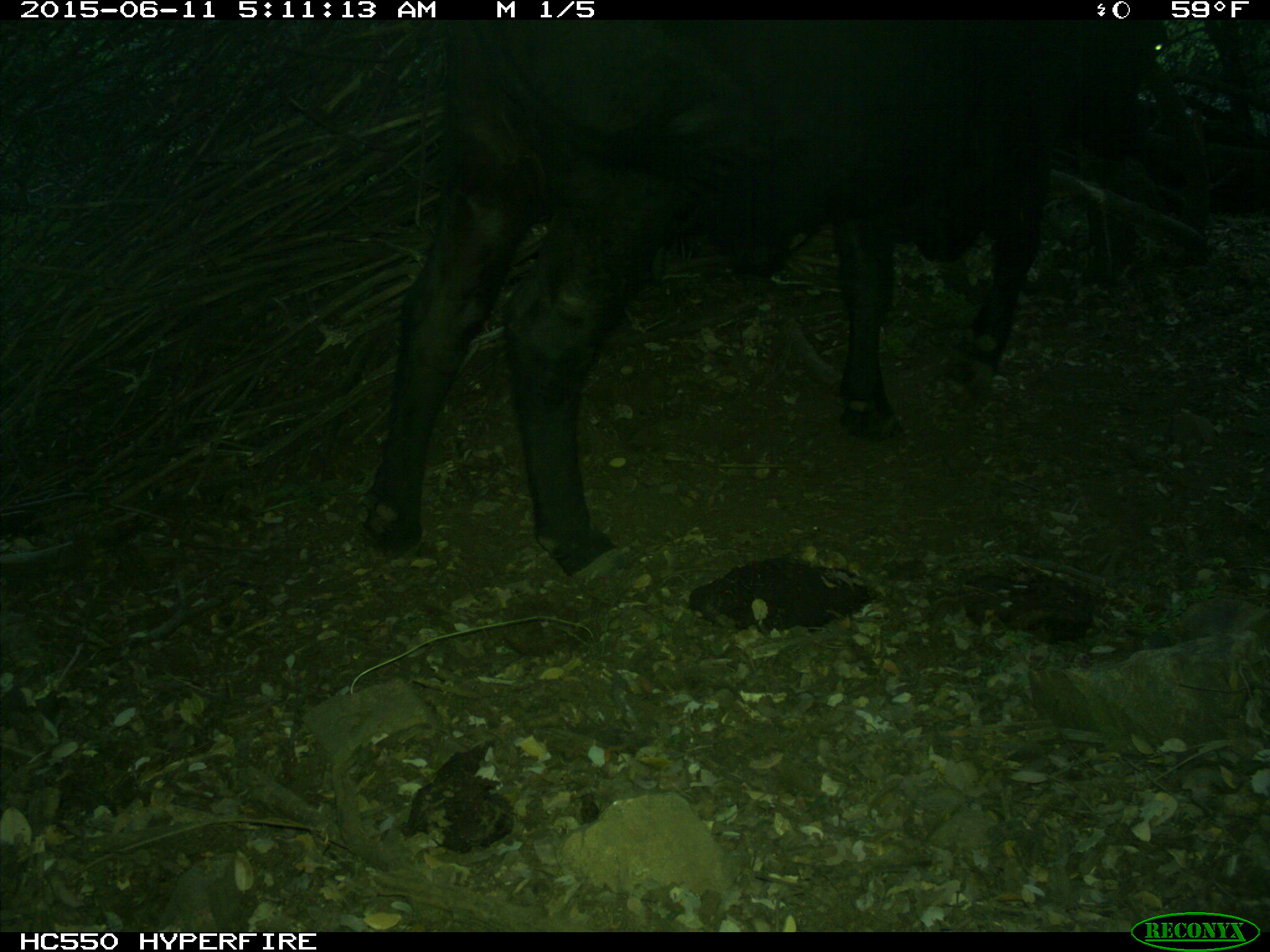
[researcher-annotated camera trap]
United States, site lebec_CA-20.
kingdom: Animalia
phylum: Chordata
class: Mammalia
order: Artiodactyla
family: Bovidae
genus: Bos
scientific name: Bos taurus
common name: domestic cow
Bos taurus (domestic cow).